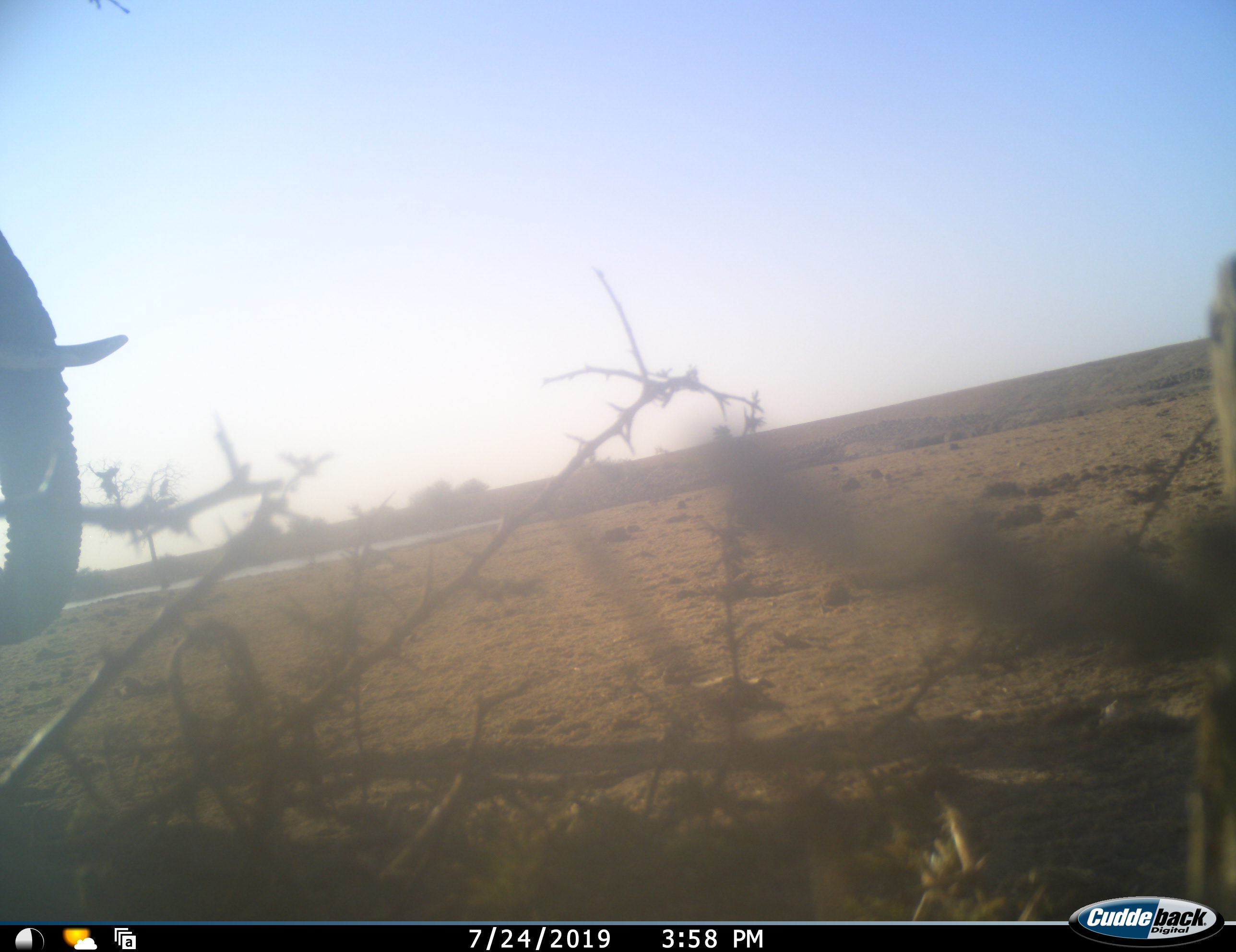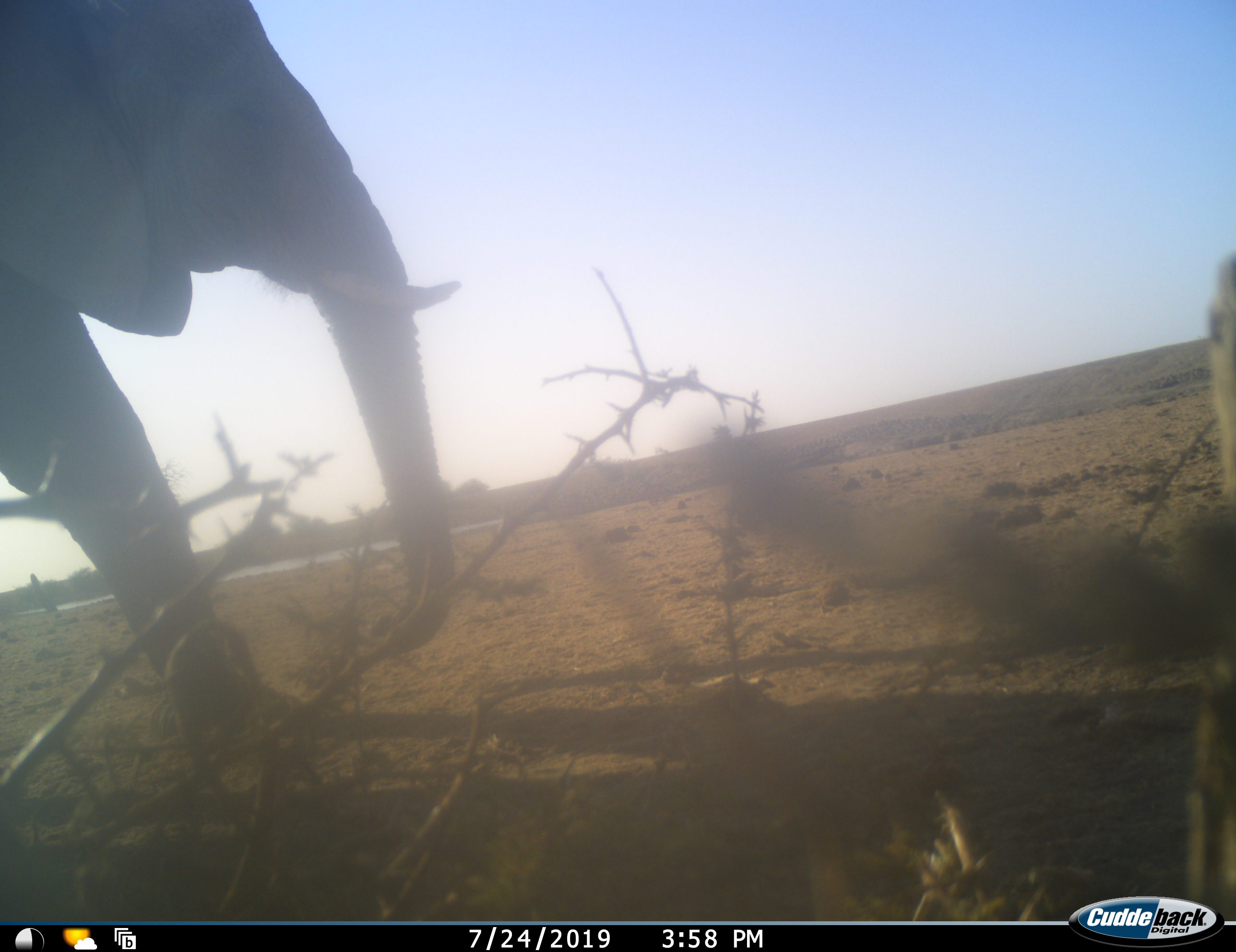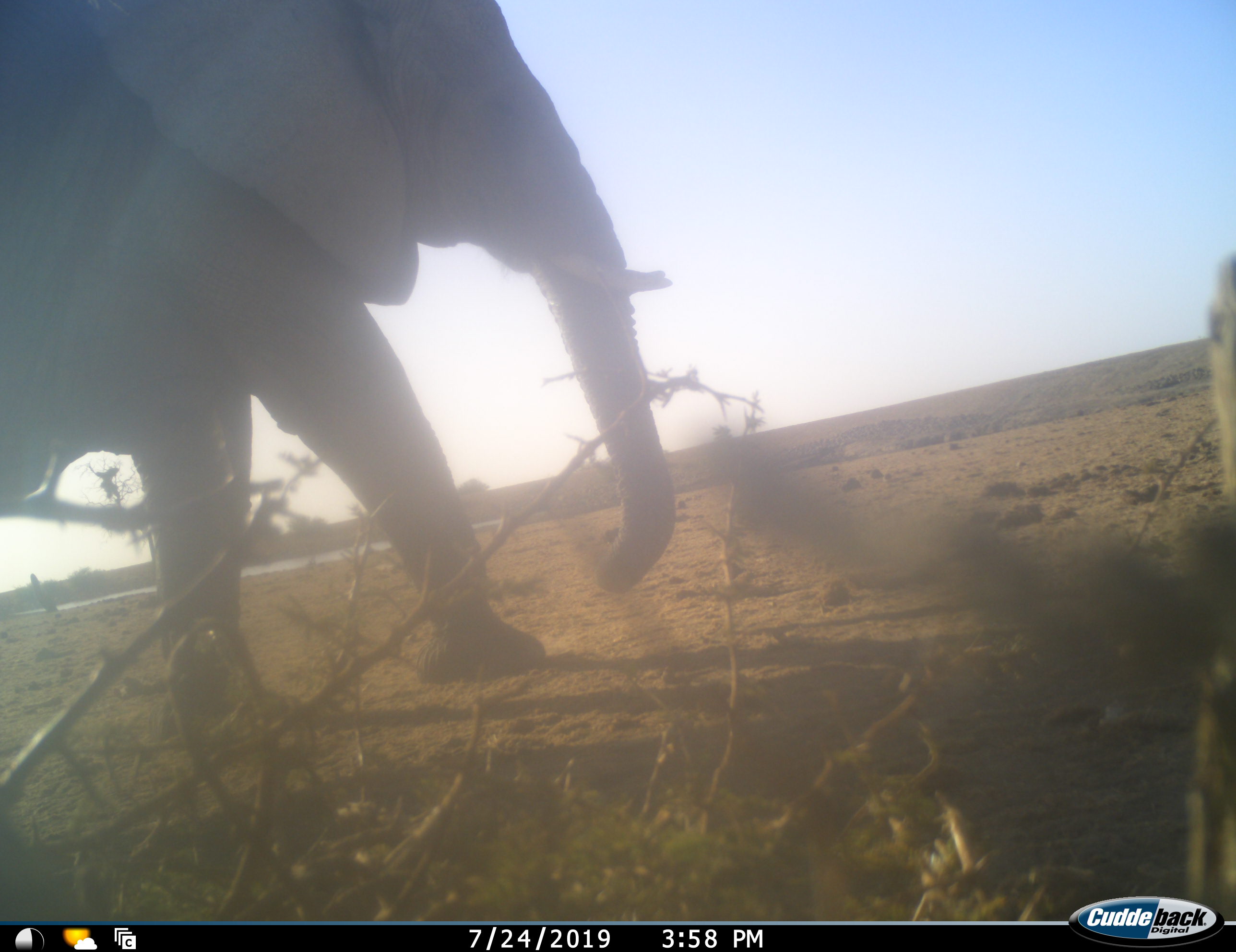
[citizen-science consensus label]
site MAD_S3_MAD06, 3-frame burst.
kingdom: Animalia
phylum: Chordata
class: Mammalia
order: Proboscidea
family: Elephantidae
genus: Loxodonta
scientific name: Loxodonta africana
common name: african bush elephant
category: elephant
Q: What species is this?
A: Elephant (african bush elephant) (Loxodonta africana).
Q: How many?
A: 1.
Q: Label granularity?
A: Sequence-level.